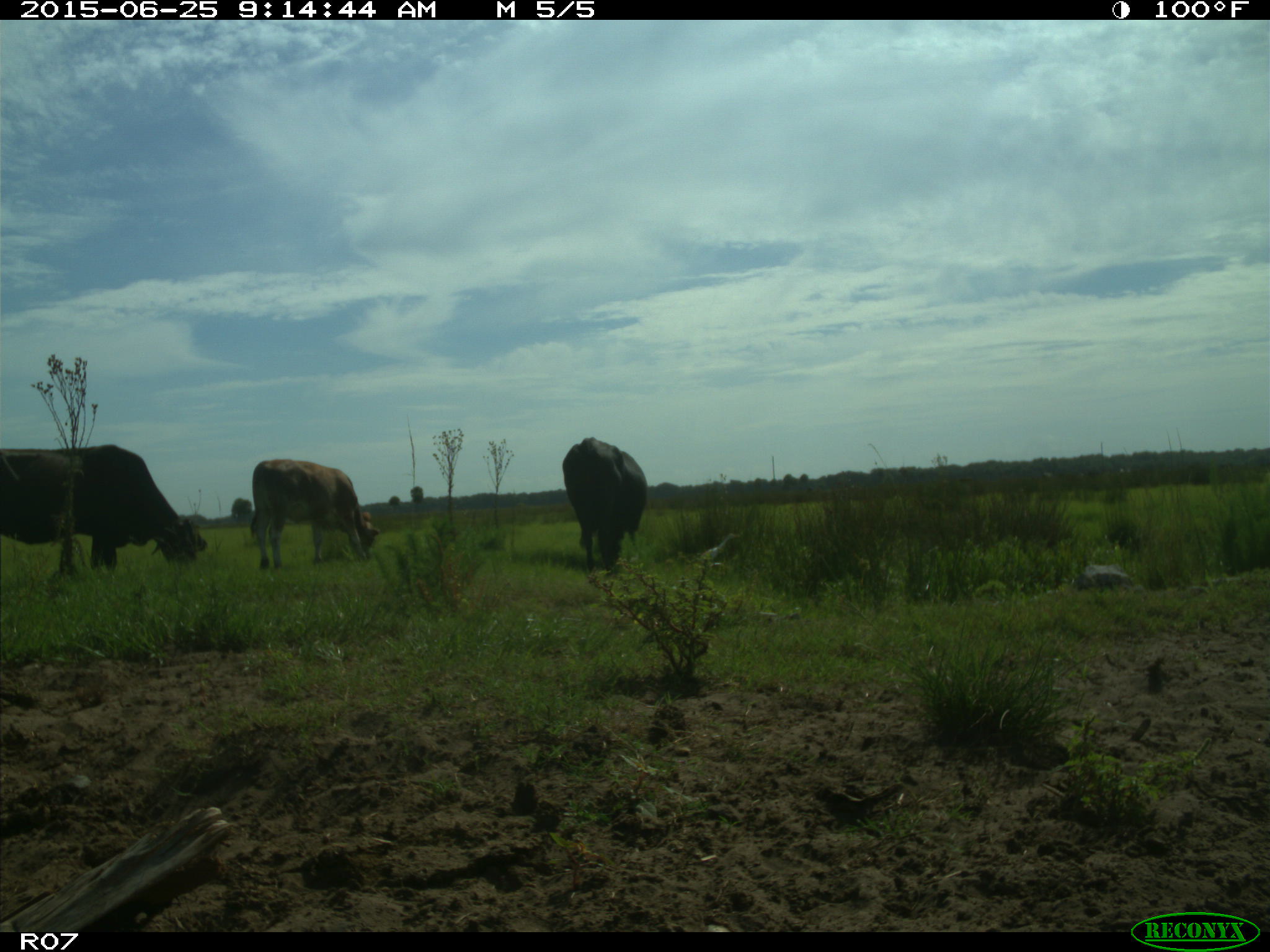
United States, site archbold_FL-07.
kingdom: Animalia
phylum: Chordata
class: Mammalia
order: Artiodactyla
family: Bovidae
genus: Bos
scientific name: Bos taurus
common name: domestic cow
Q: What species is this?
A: Bos taurus (domestic cow).